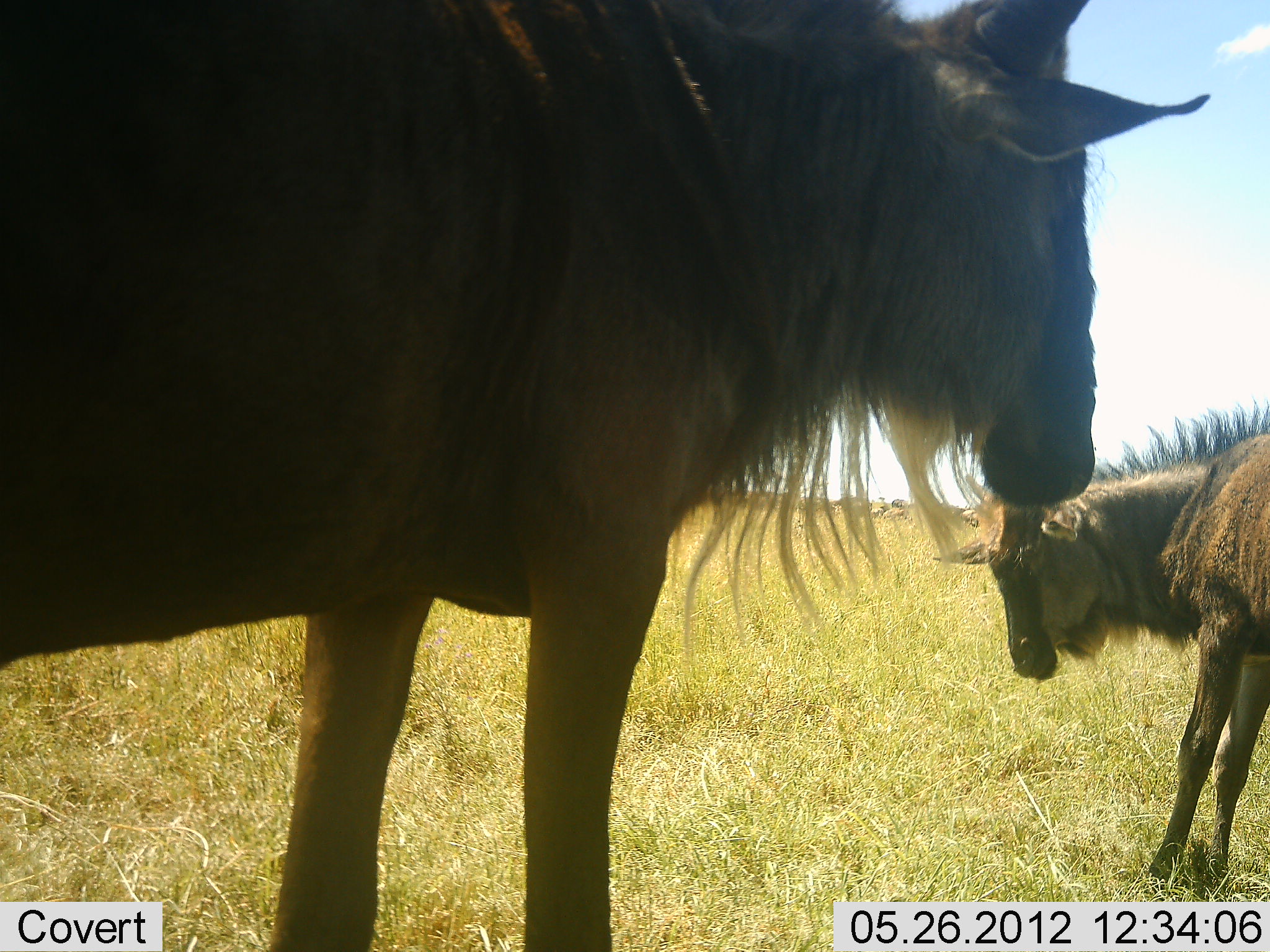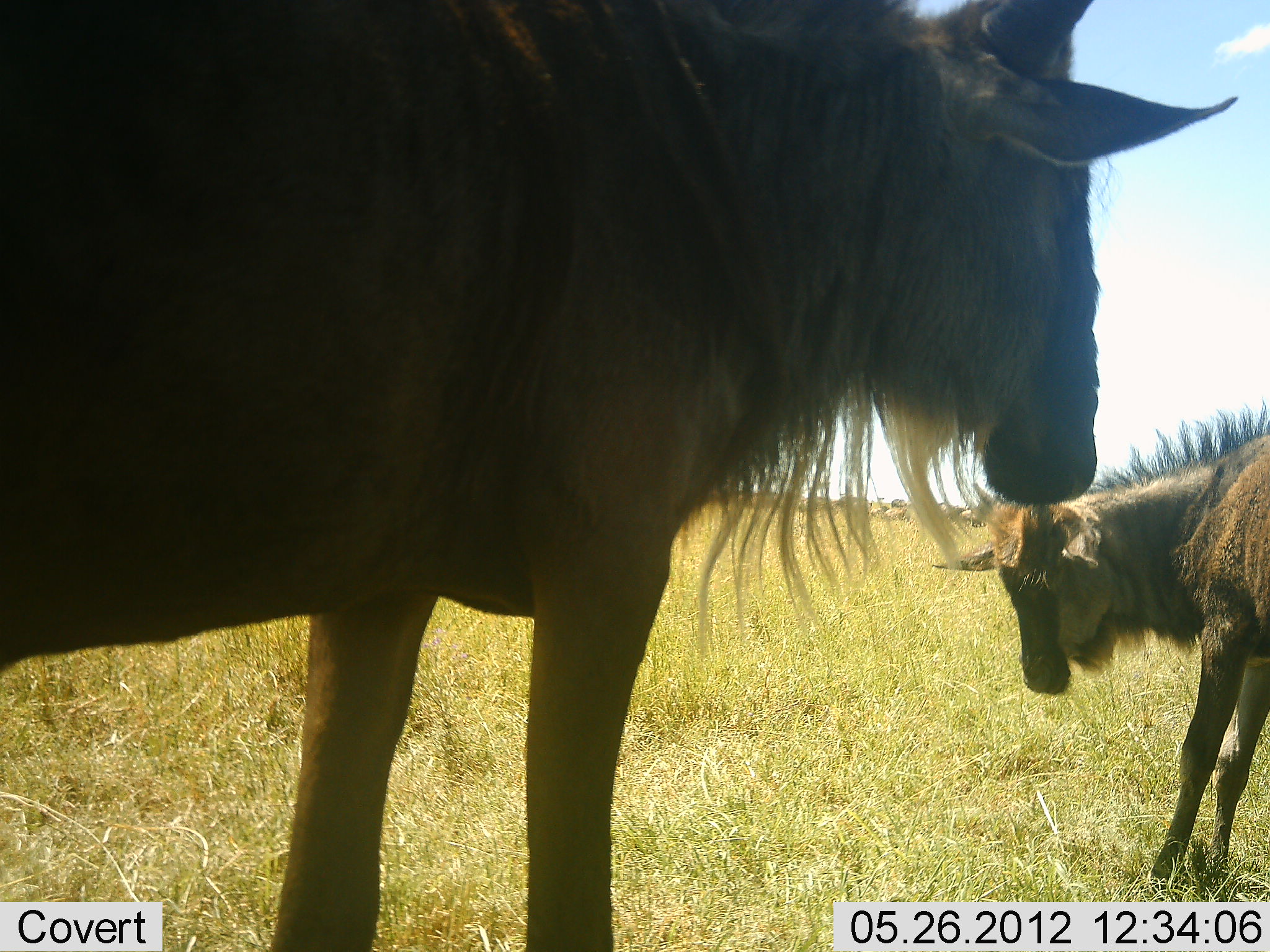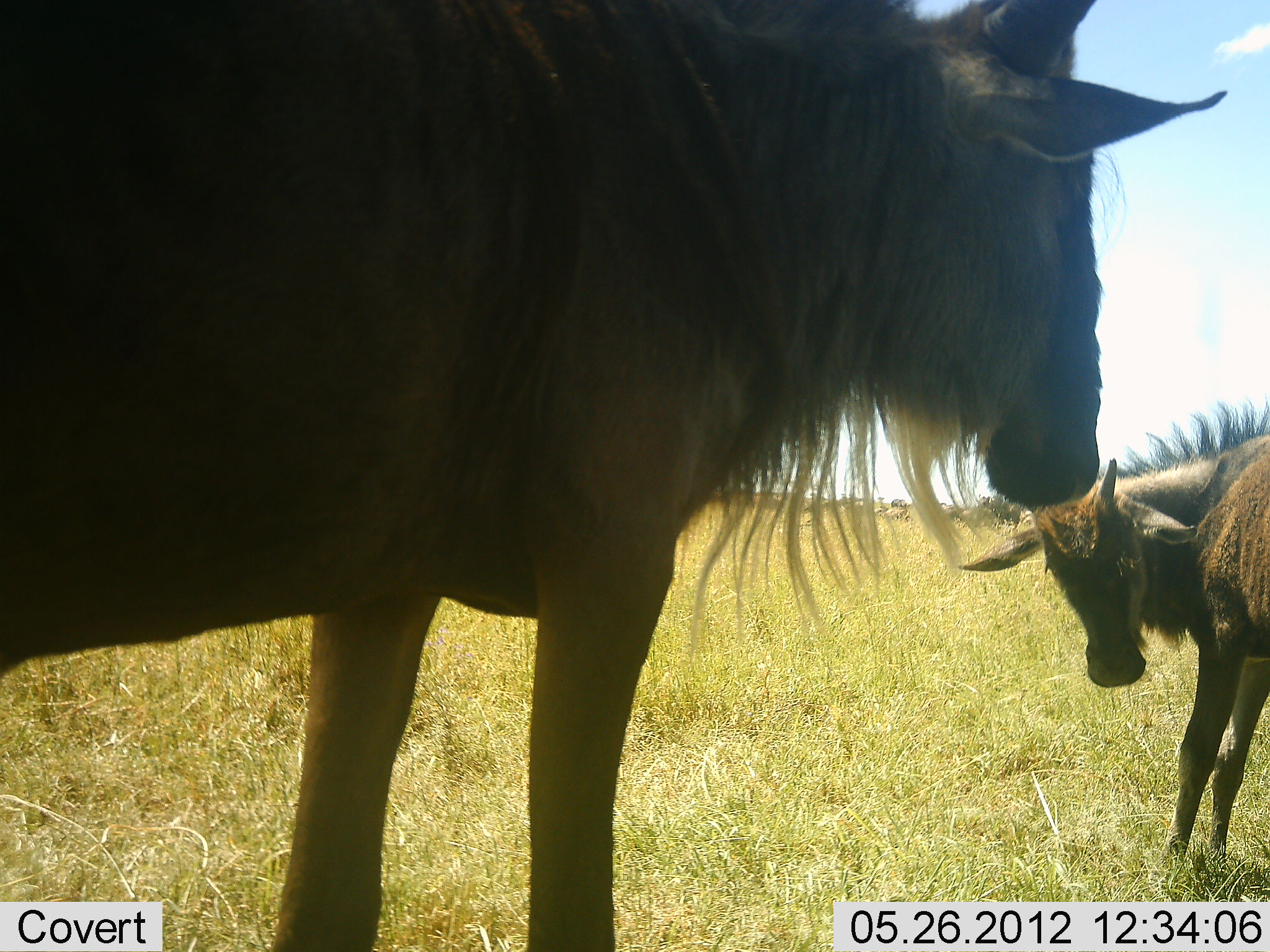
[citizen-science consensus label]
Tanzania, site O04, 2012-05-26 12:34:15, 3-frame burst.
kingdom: Animalia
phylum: Chordata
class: Mammalia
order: Artiodactyla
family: Bovidae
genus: Connochaetes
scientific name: Connochaetes taurinus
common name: blue wildebeest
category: wildebeest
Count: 2.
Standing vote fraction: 90%.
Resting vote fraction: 10%.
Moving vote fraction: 0%.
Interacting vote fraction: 0%.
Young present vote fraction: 50%.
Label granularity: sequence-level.